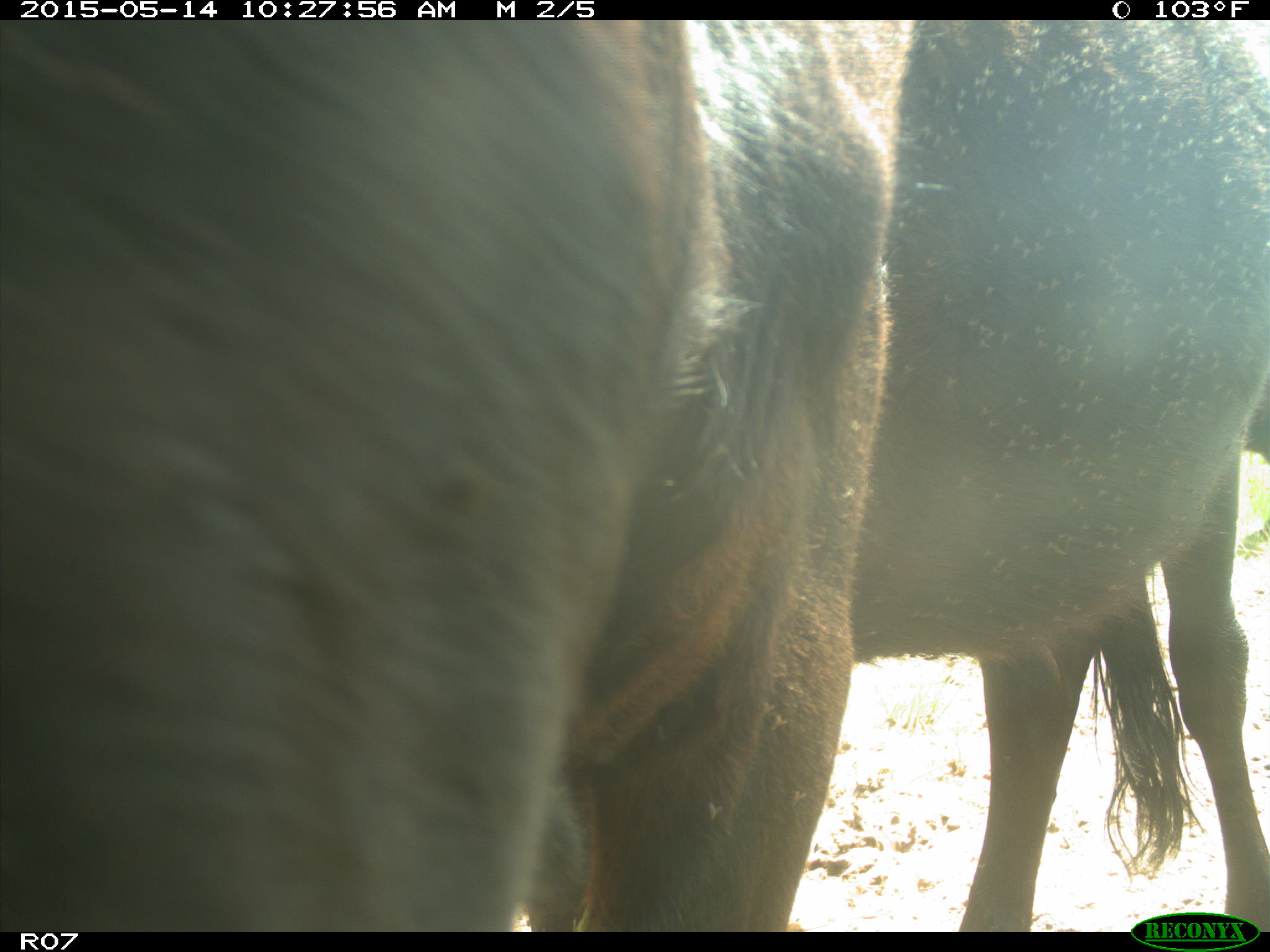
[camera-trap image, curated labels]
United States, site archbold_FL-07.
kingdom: Animalia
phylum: Chordata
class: Mammalia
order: Artiodactyla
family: Bovidae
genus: Bos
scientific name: Bos taurus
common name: domestic cow